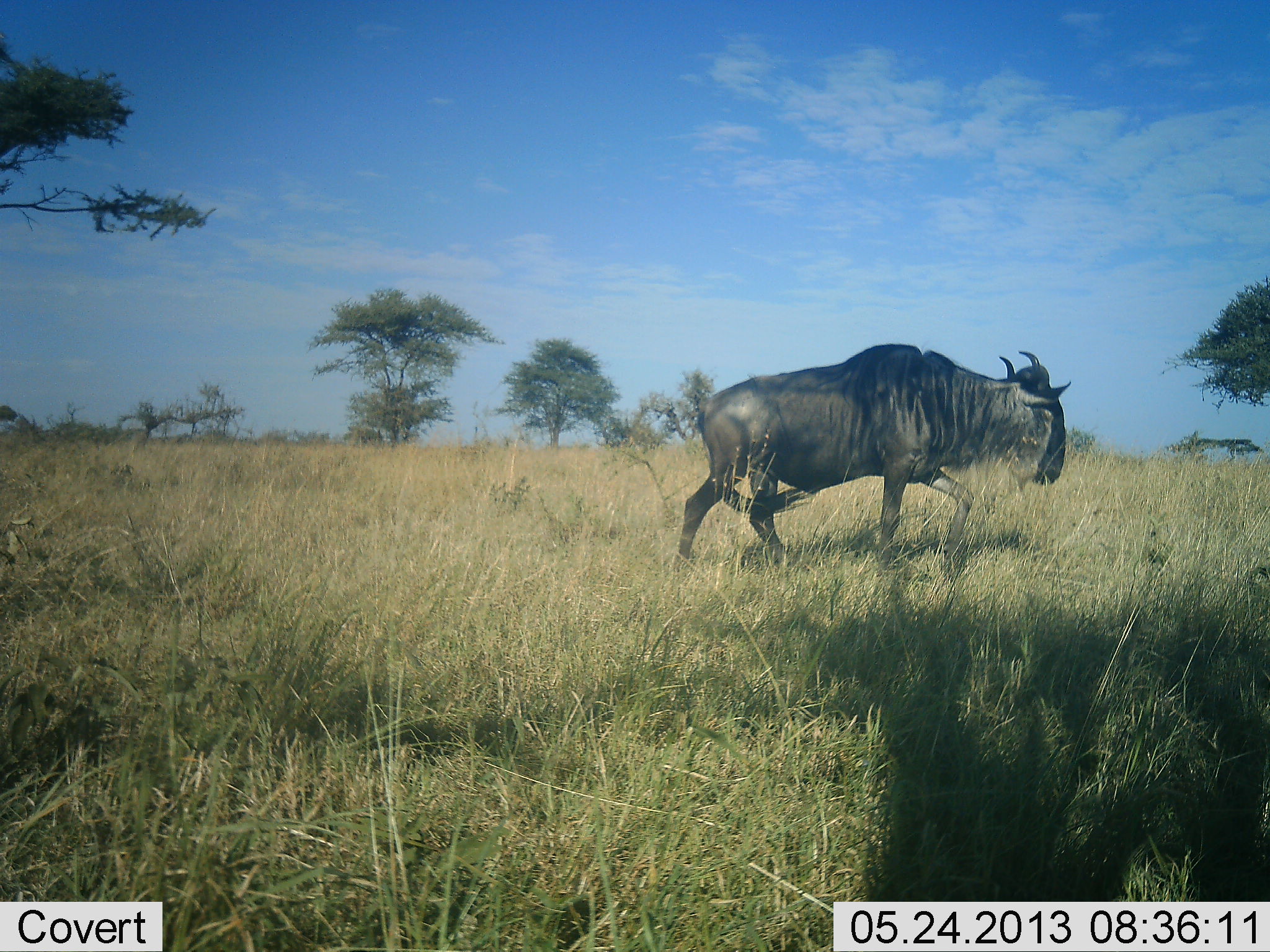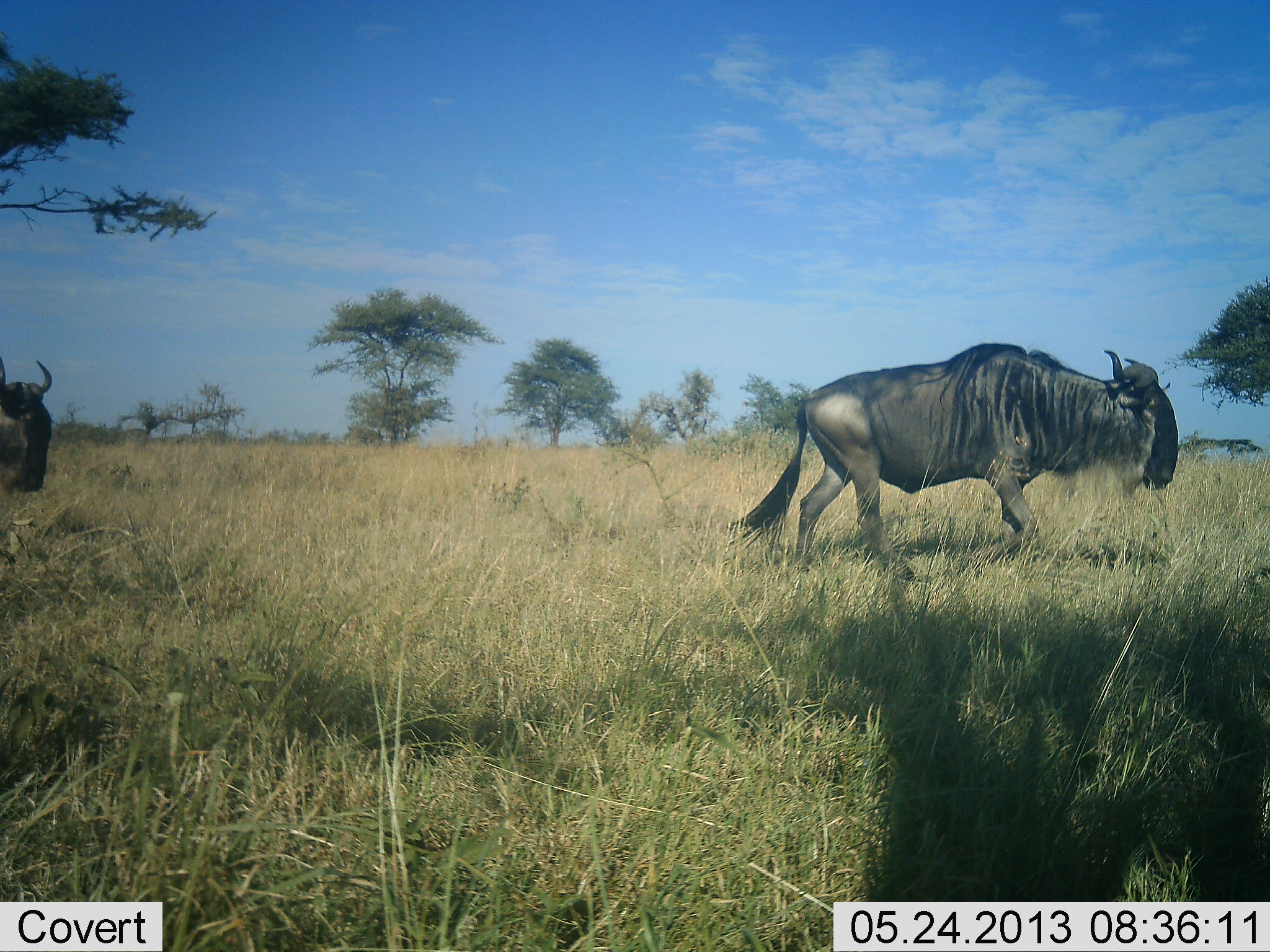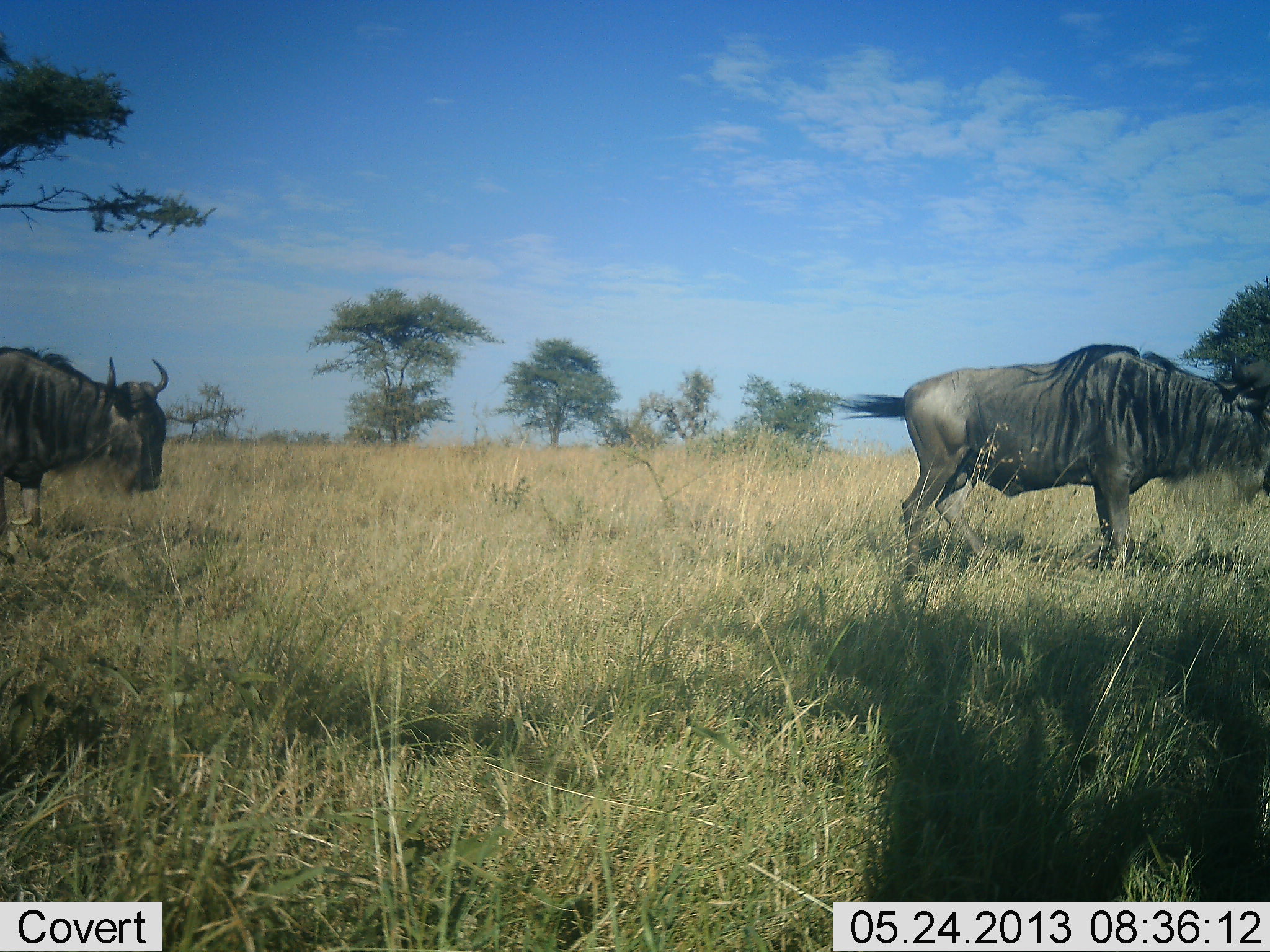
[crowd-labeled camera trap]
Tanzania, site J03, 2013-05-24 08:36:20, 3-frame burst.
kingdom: Animalia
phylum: Chordata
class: Mammalia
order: Artiodactyla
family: Bovidae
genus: Connochaetes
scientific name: Connochaetes taurinus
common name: blue wildebeest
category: wildebeest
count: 2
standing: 0%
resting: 0%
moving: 100%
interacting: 0%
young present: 0%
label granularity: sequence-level